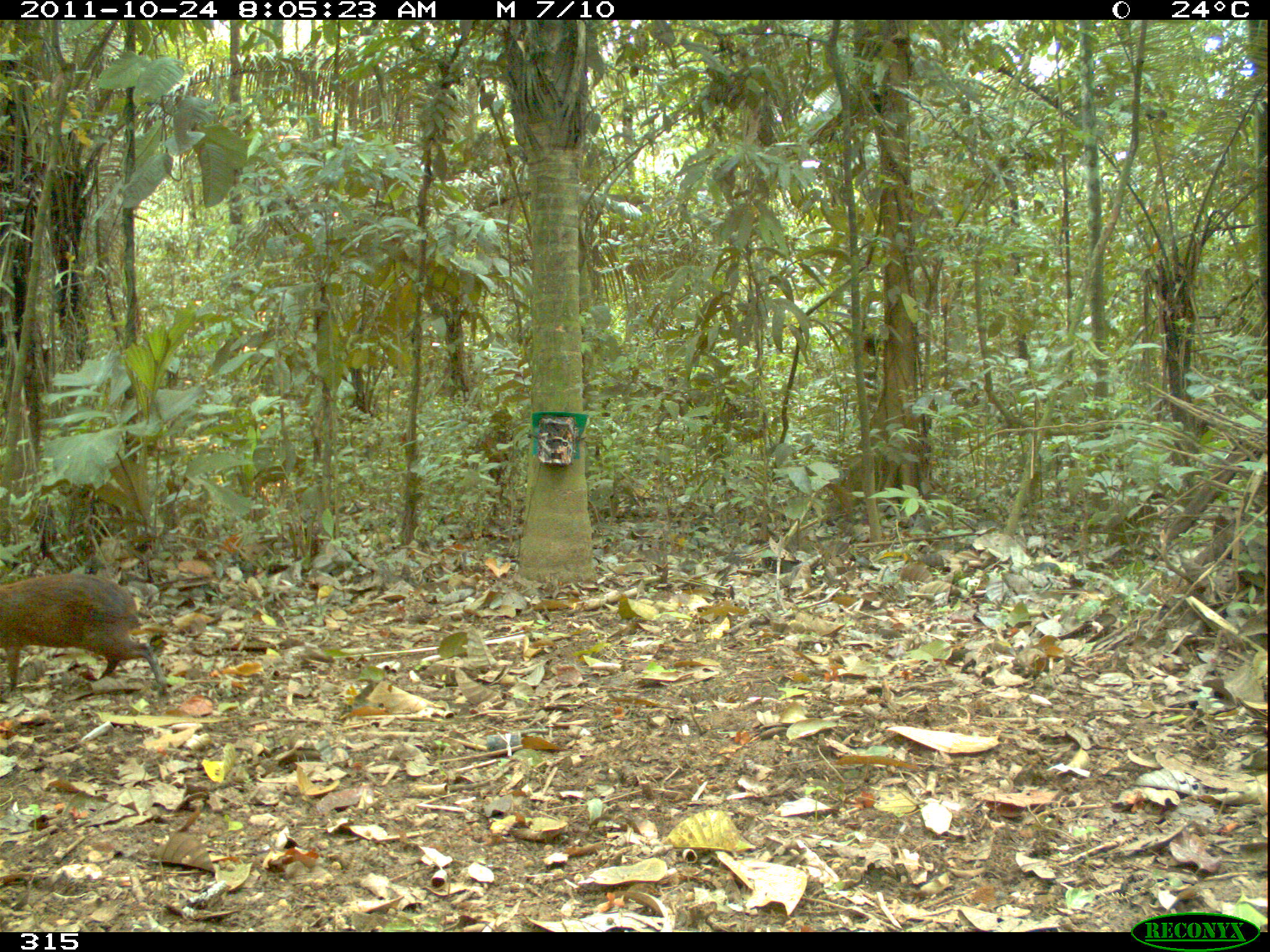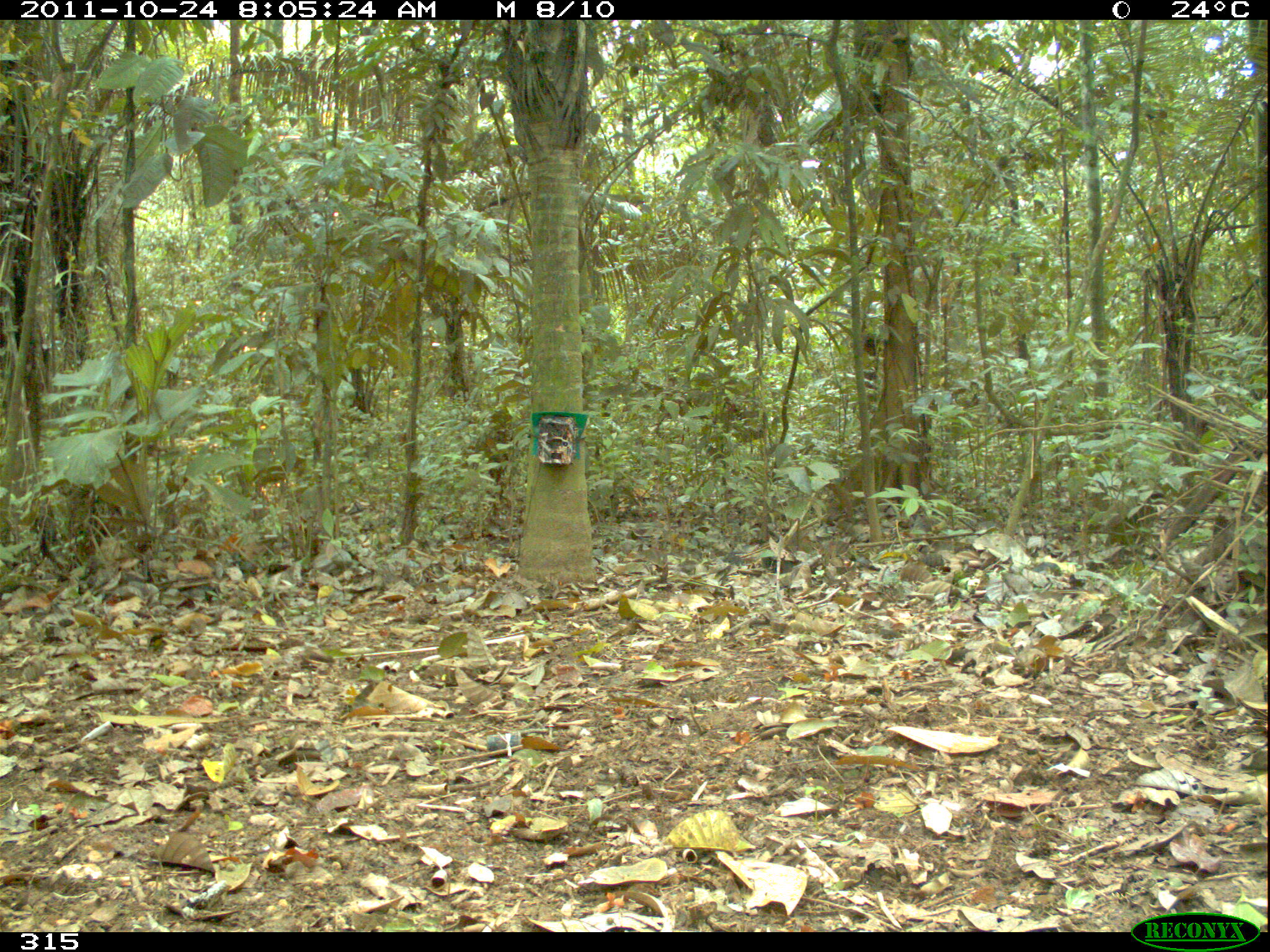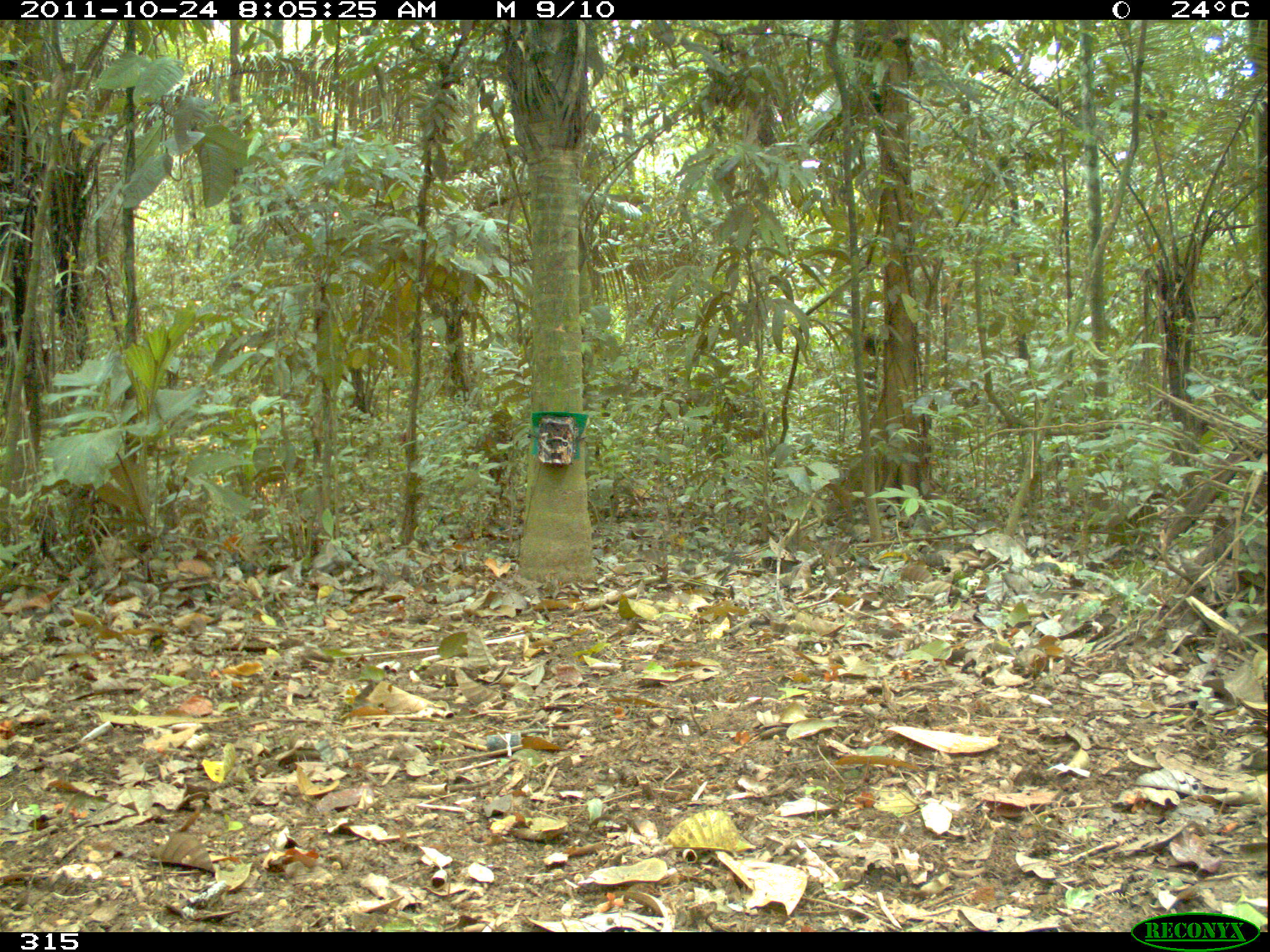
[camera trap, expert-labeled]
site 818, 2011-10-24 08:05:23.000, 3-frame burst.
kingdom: Animalia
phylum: Chordata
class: Mammalia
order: Rodentia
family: Dasyproctidae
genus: Dasyprocta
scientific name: Dasyprocta punctata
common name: central american agouti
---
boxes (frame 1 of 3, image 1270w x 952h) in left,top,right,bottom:
dasyprocta punctata: 0,573,171,696